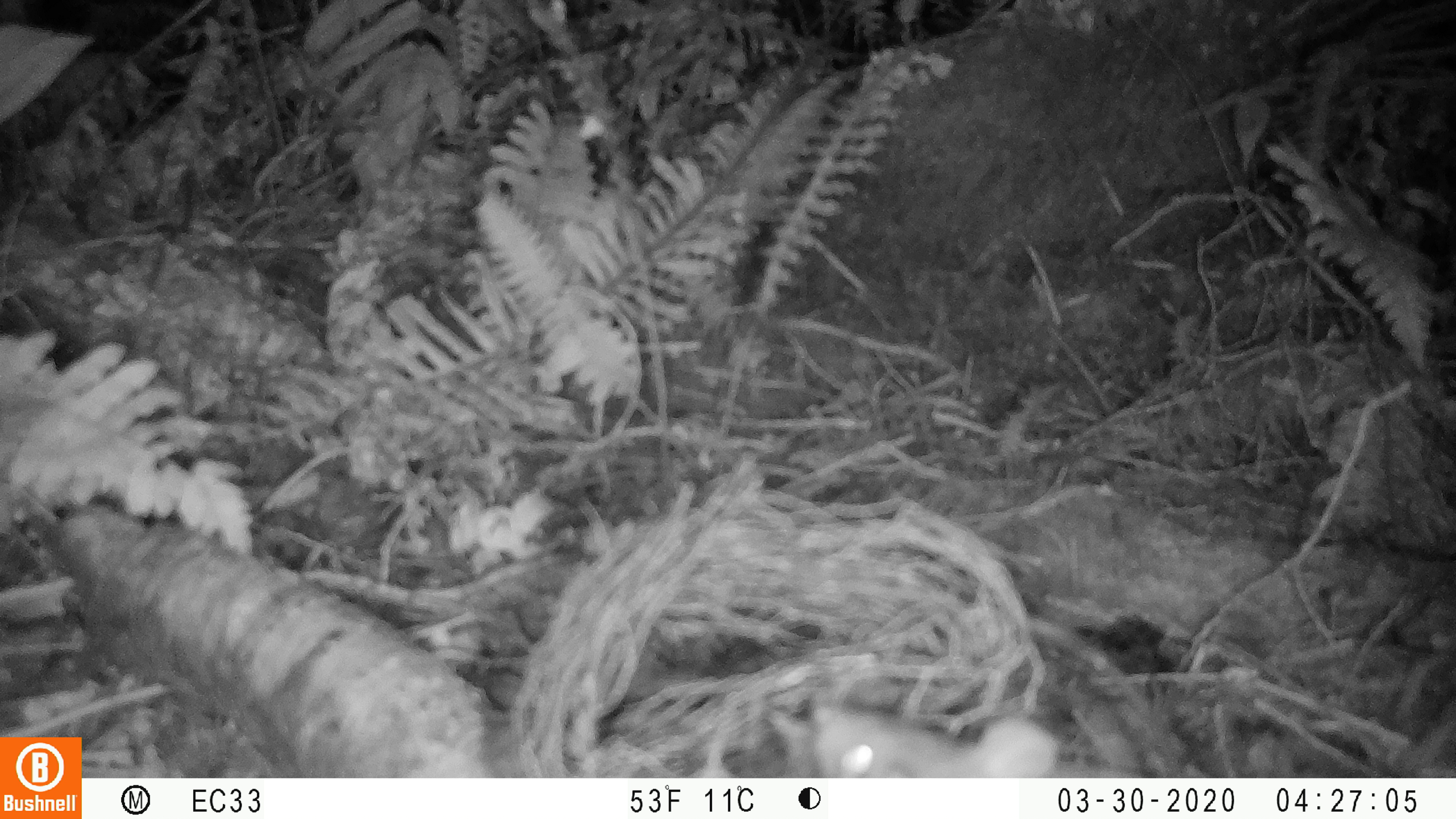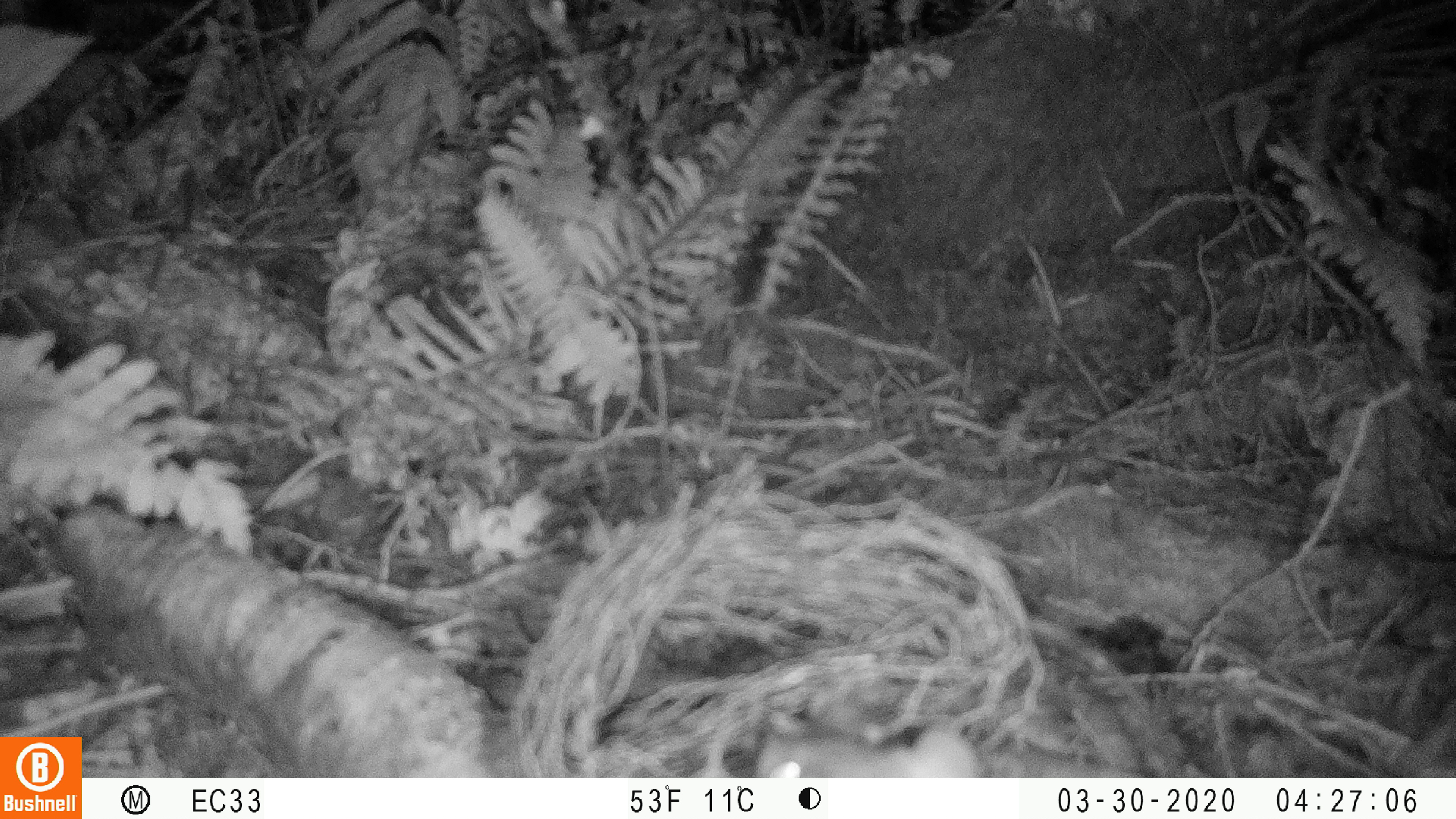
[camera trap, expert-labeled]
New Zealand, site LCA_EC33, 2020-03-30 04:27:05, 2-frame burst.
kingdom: Animalia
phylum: Chordata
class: Mammalia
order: Rodentia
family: Muridae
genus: Rattus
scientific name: Rattus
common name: rat